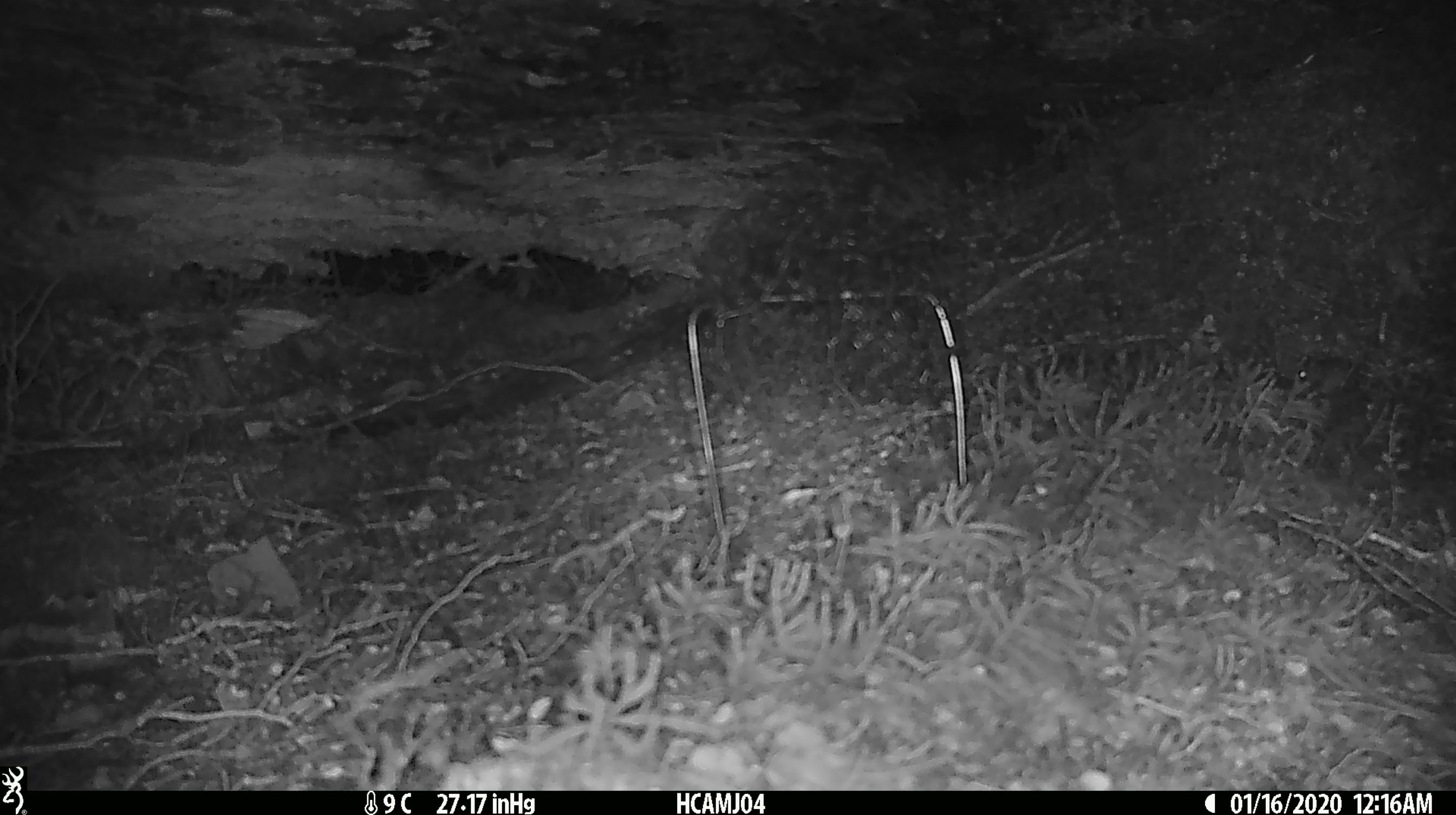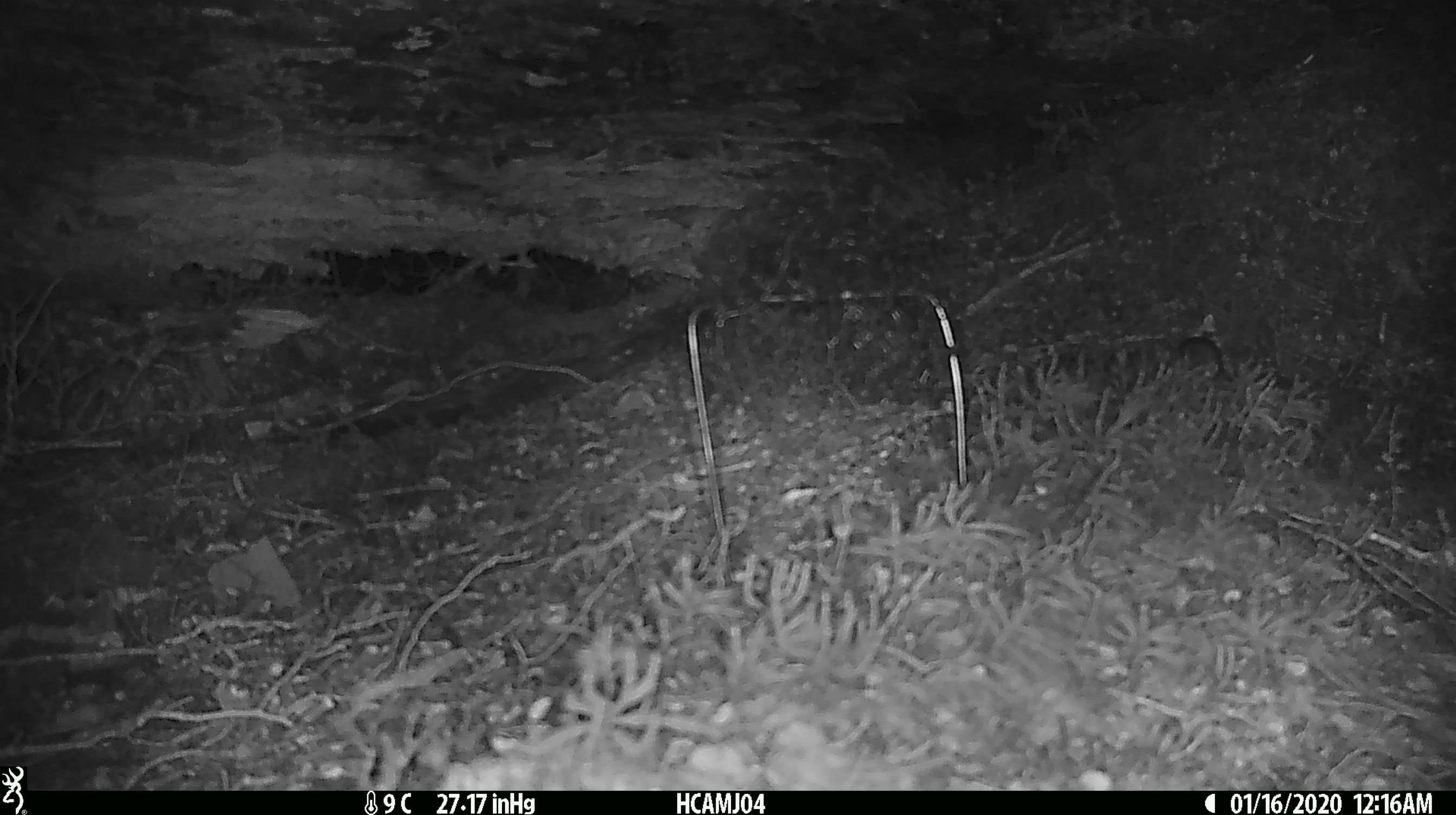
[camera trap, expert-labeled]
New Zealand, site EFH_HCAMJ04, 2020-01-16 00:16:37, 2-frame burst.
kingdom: Animalia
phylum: Chordata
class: Mammalia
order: Rodentia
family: Muridae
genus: Mus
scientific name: Mus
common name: mouse